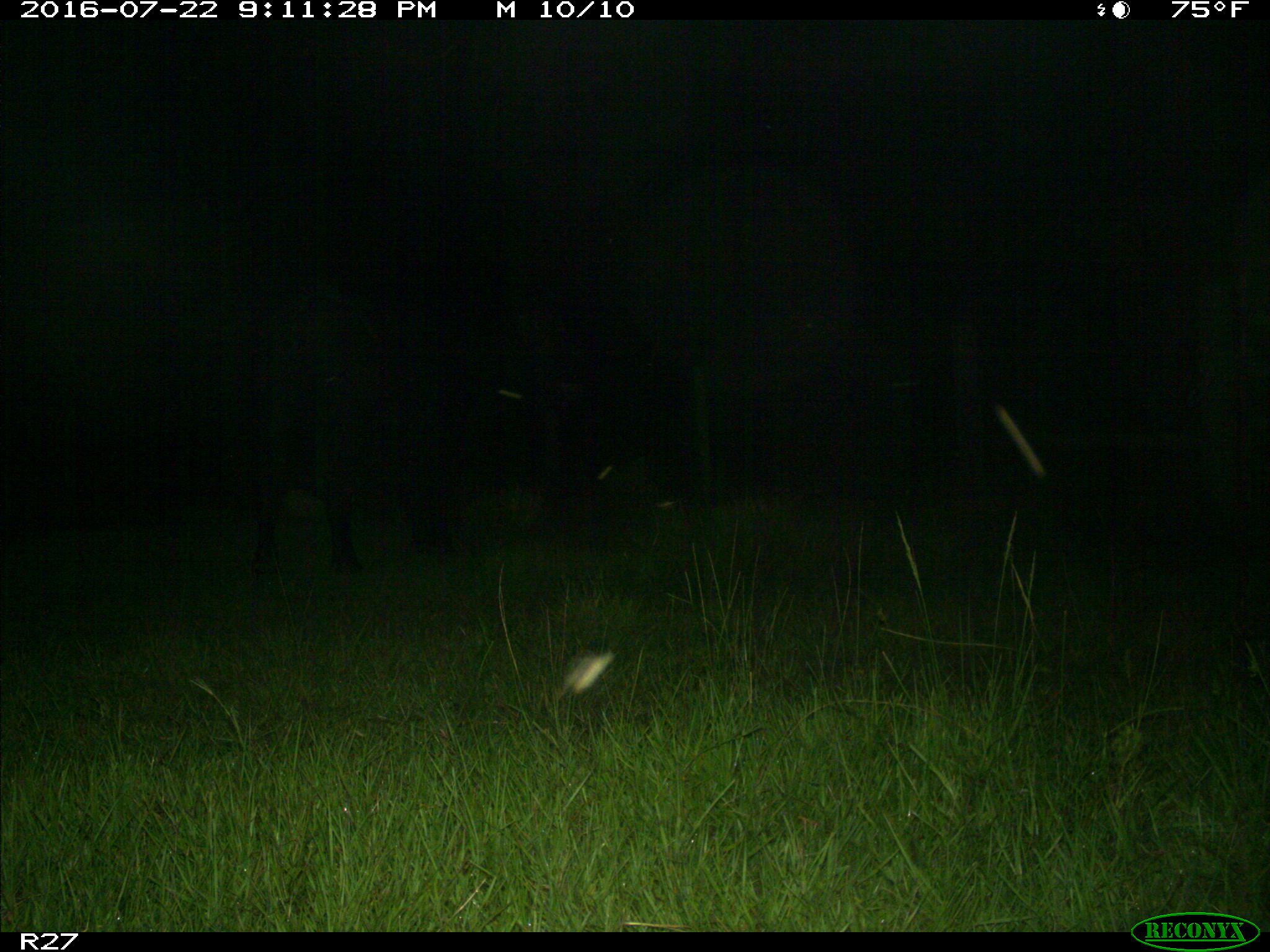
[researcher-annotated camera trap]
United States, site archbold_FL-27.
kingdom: Animalia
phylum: Chordata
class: Mammalia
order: Artiodactyla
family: Bovidae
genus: Bos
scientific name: Bos taurus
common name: domestic cow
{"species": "Bos taurus (domestic cow)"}